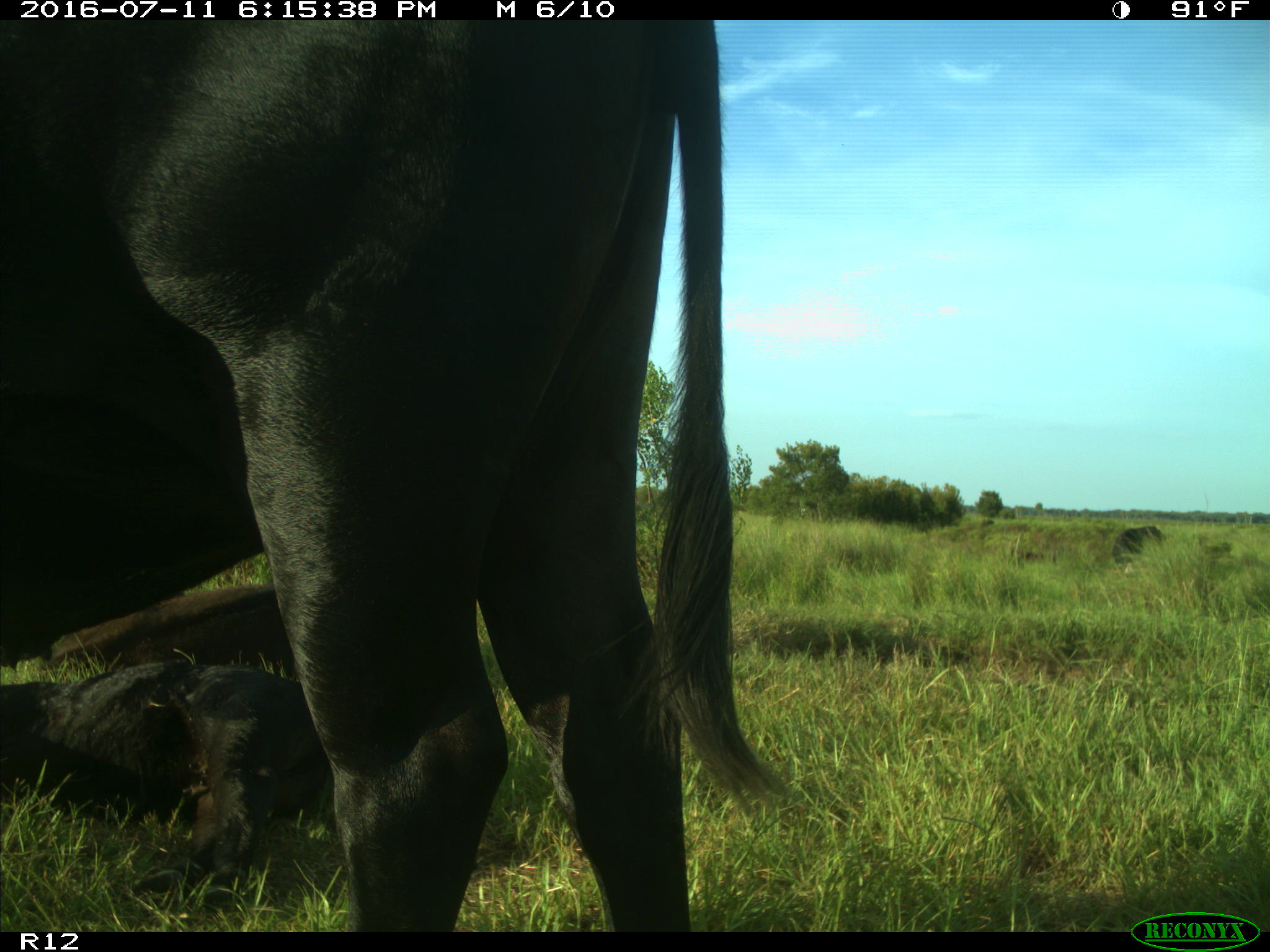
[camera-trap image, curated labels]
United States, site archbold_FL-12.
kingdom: Animalia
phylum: Chordata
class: Mammalia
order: Artiodactyla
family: Bovidae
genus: Bos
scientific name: Bos taurus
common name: domestic cow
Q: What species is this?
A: Bos taurus (domestic cow).